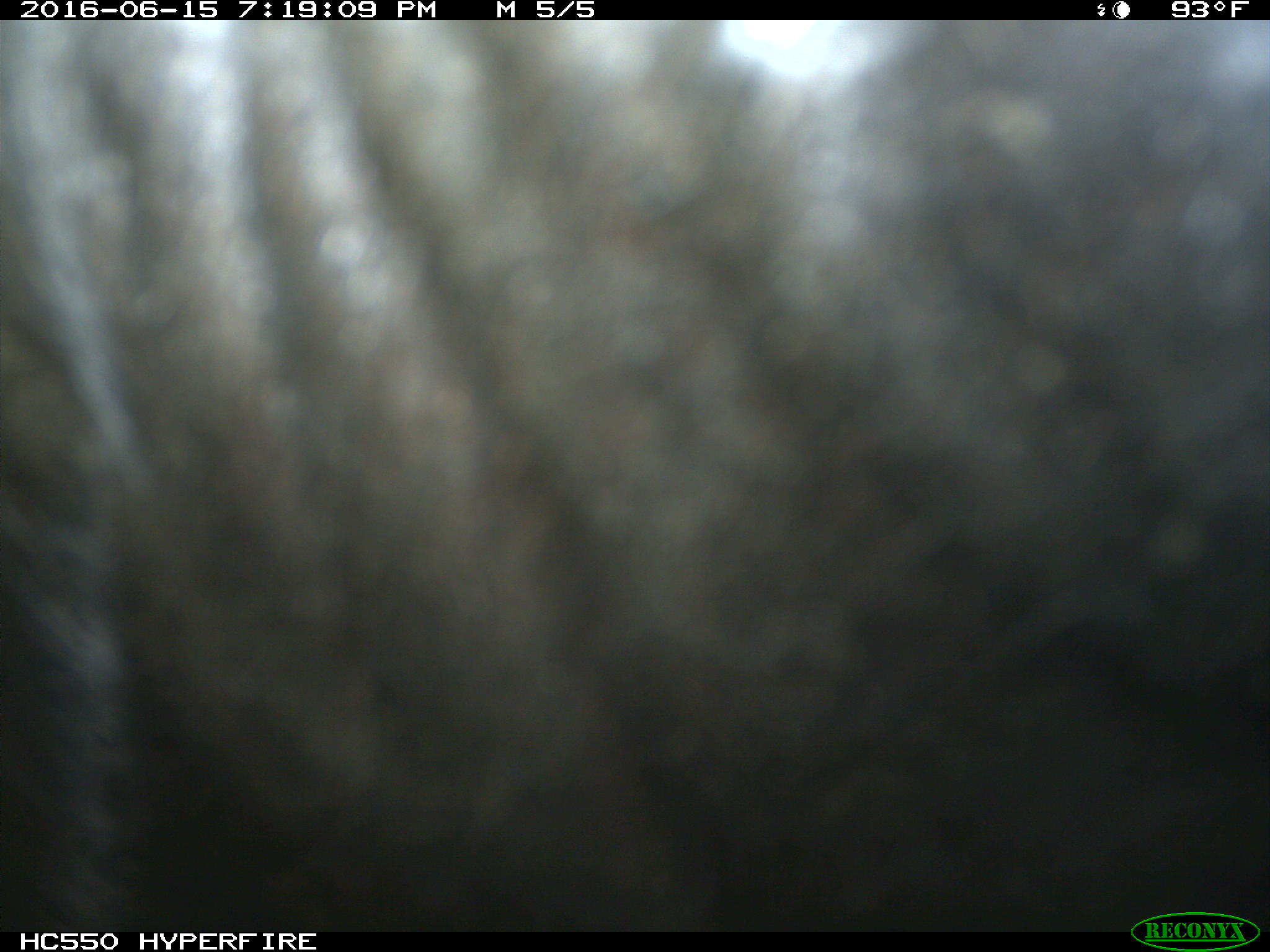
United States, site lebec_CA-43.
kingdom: Animalia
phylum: Chordata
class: Mammalia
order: Artiodactyla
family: Bovidae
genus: Bos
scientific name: Bos taurus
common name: domestic cow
Bos taurus (domestic cow).